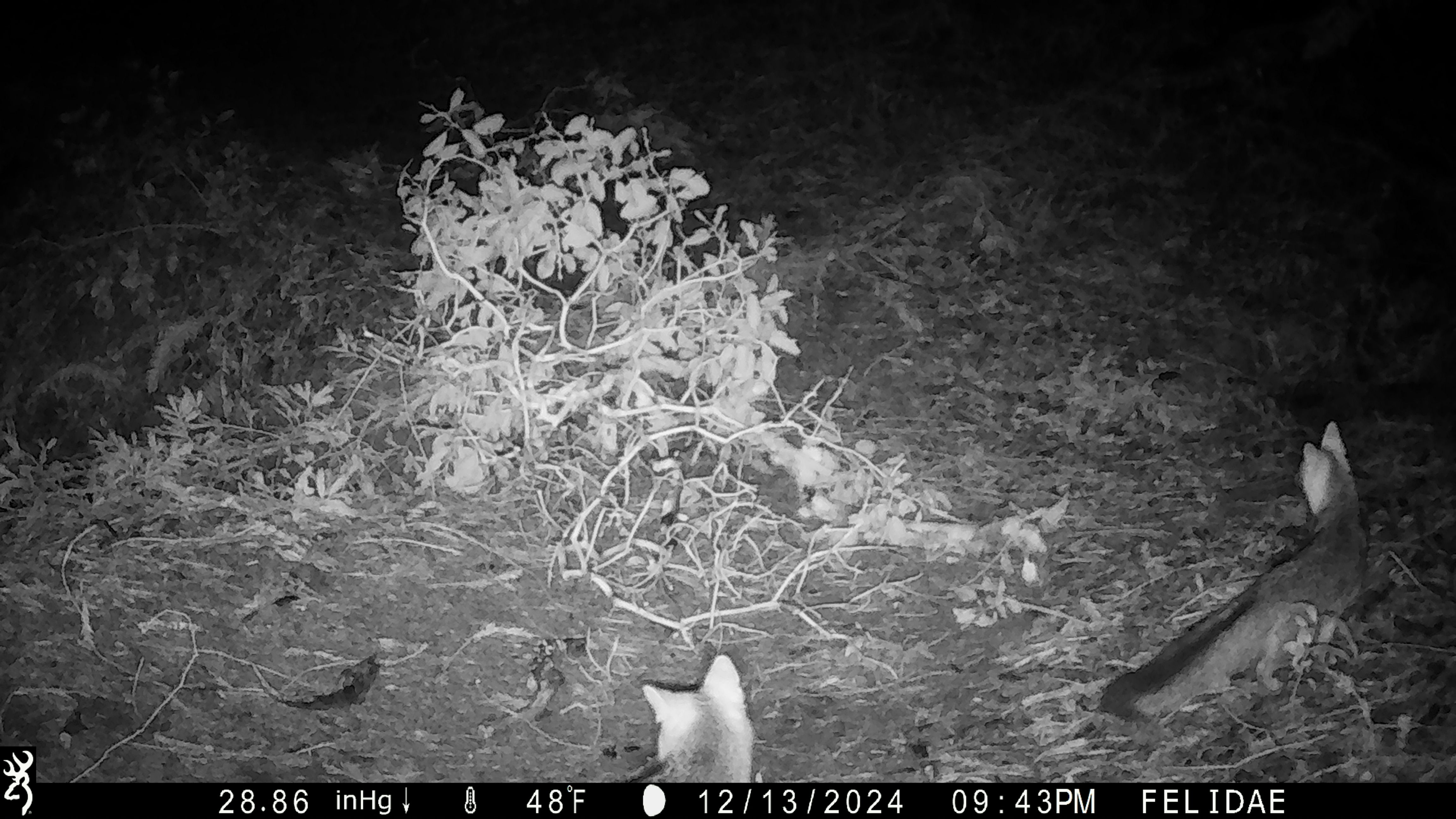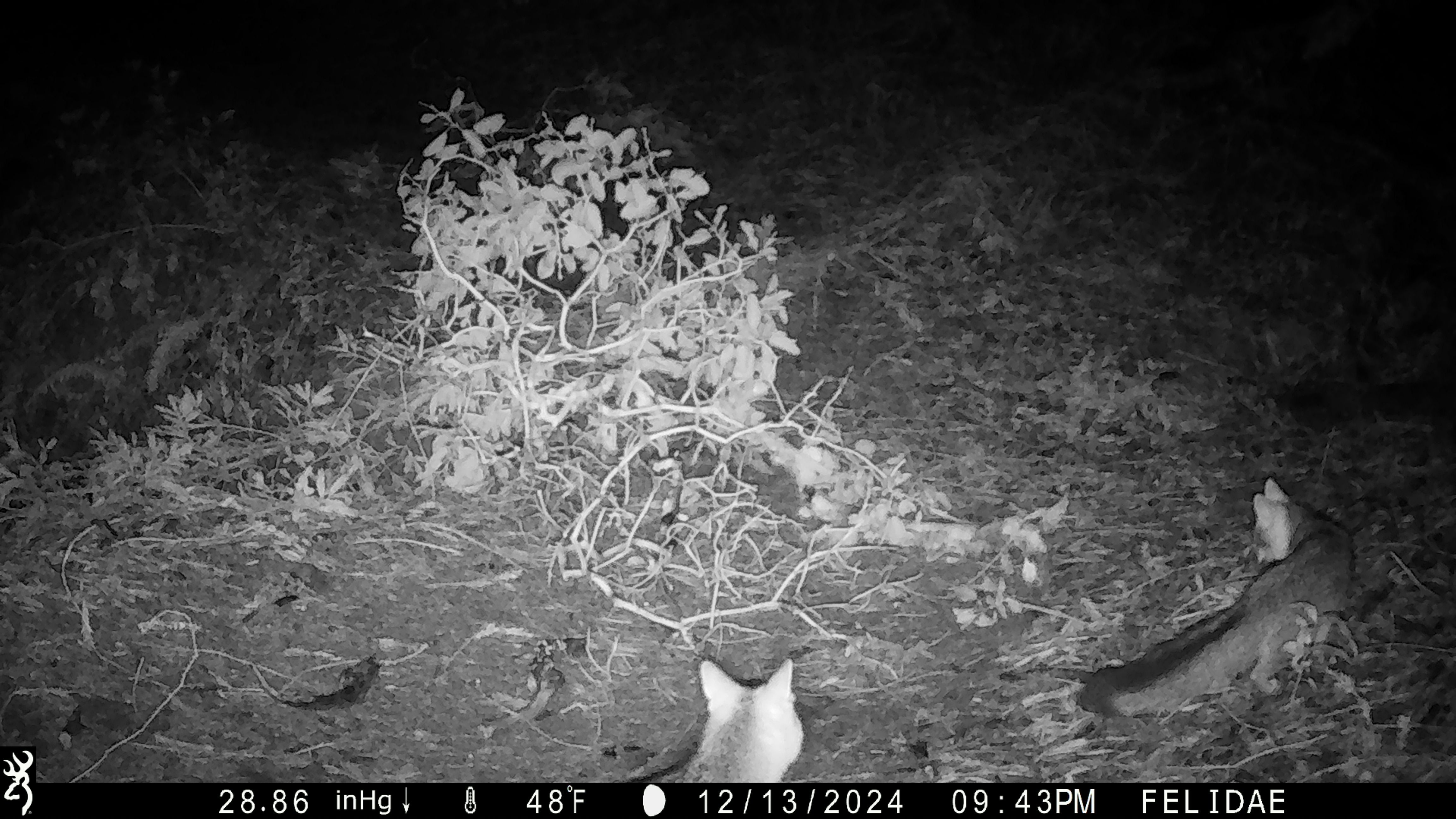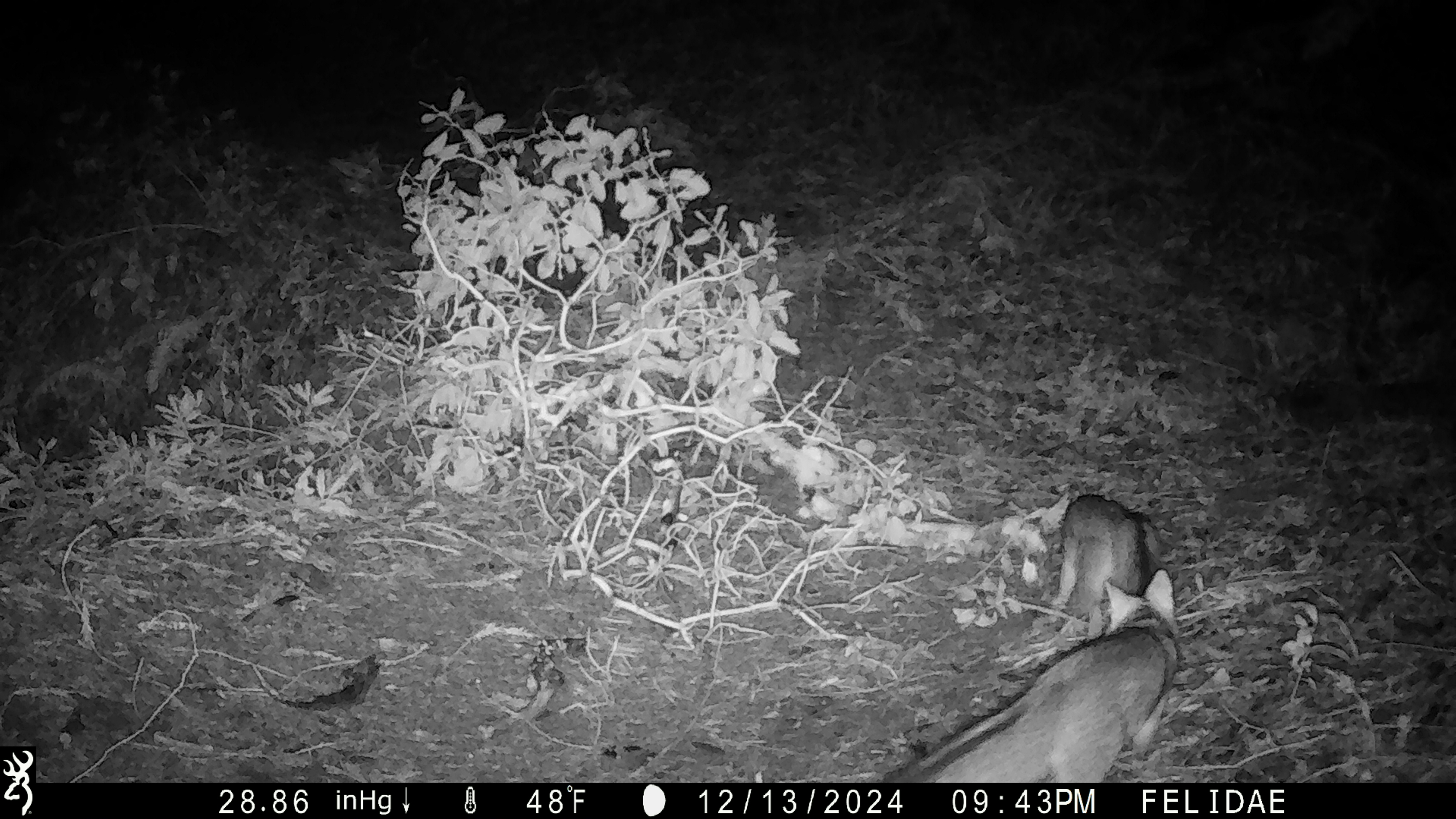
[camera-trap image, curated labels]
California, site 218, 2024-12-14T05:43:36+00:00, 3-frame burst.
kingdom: Animalia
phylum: Chordata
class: Mammalia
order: Carnivora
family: Canidae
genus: Urocyon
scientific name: Urocyon cinereoargenteus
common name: gray fox